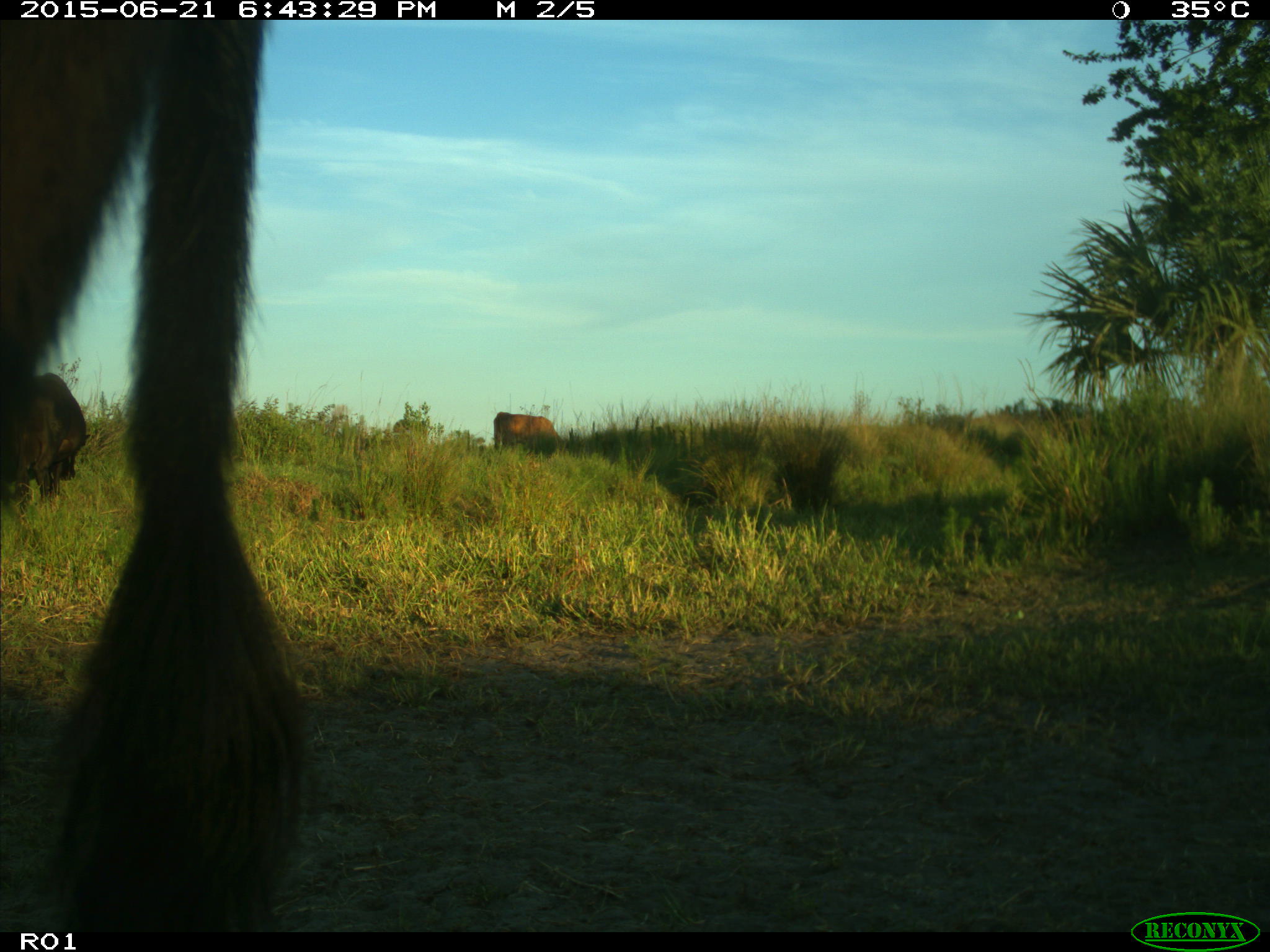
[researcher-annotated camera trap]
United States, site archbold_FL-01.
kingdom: Animalia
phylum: Chordata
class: Mammalia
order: Artiodactyla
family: Bovidae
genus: Bos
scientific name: Bos taurus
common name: domestic cow